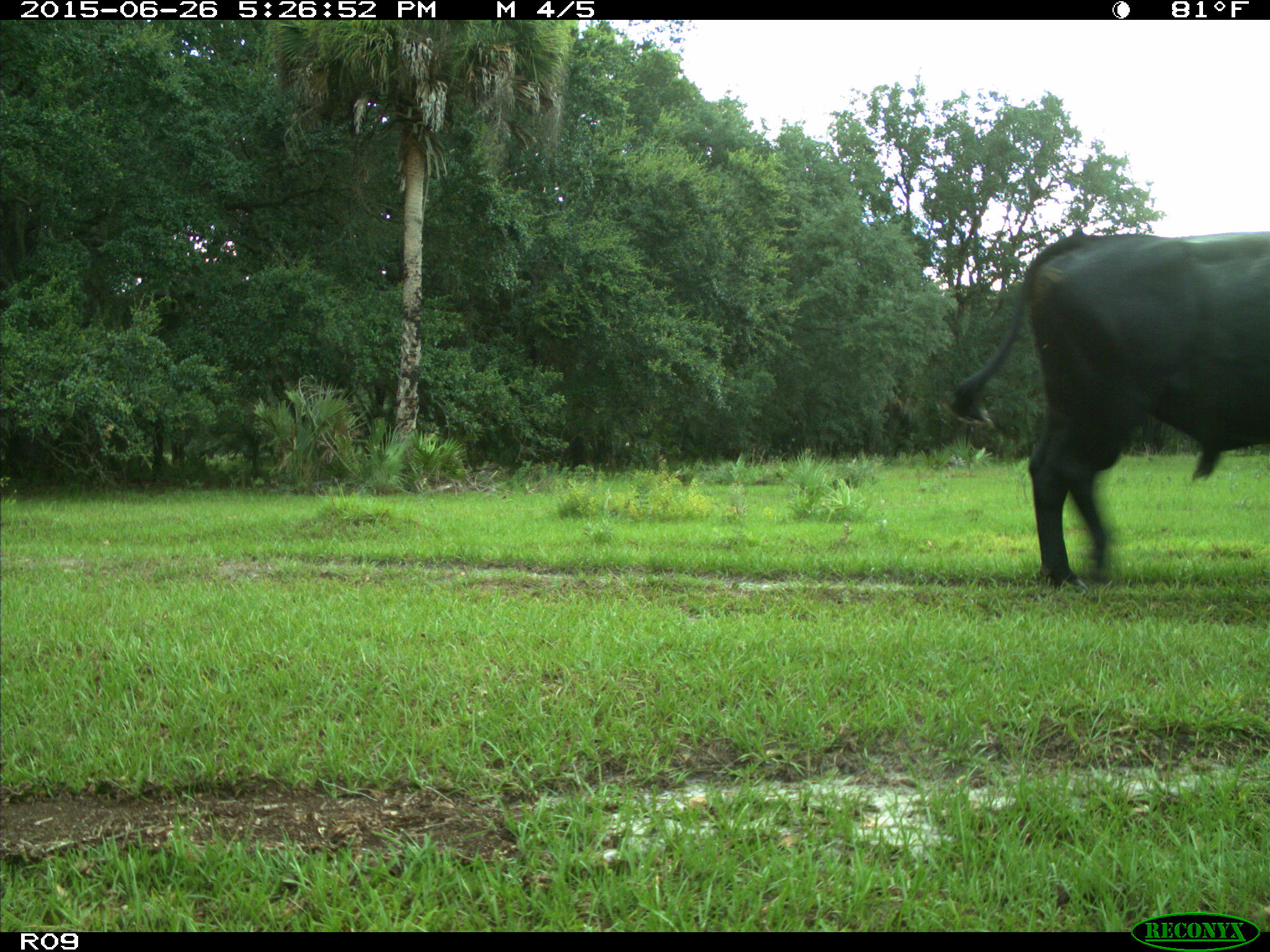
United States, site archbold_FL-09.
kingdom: Animalia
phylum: Chordata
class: Mammalia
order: Artiodactyla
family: Bovidae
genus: Bos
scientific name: Bos taurus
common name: domestic cow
Bos taurus (domestic cow).